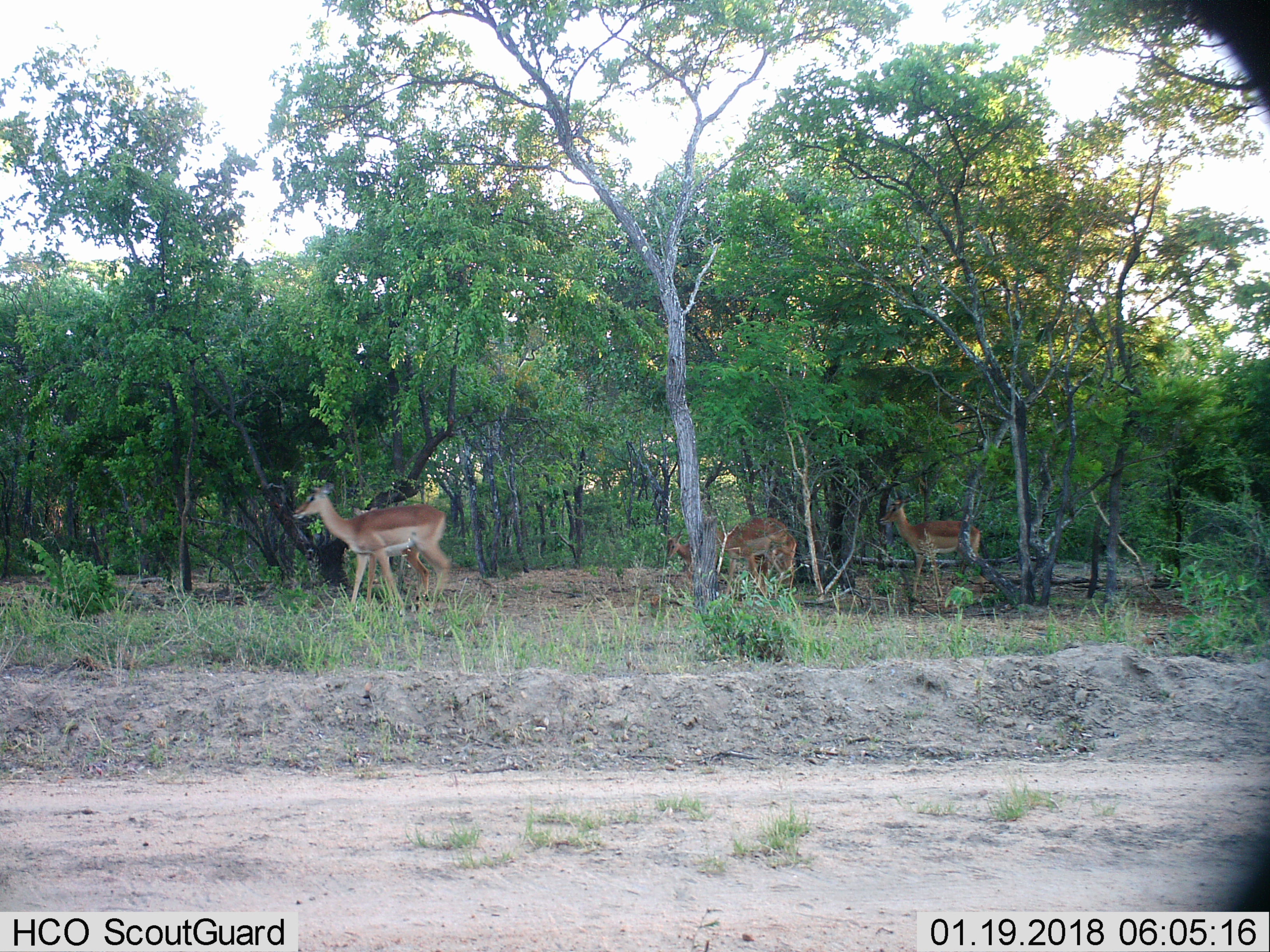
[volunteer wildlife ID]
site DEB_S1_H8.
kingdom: Animalia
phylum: Chordata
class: Mammalia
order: Artiodactyla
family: Bovidae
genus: Aepyceros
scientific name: Aepyceros melampus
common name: impala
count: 4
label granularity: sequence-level